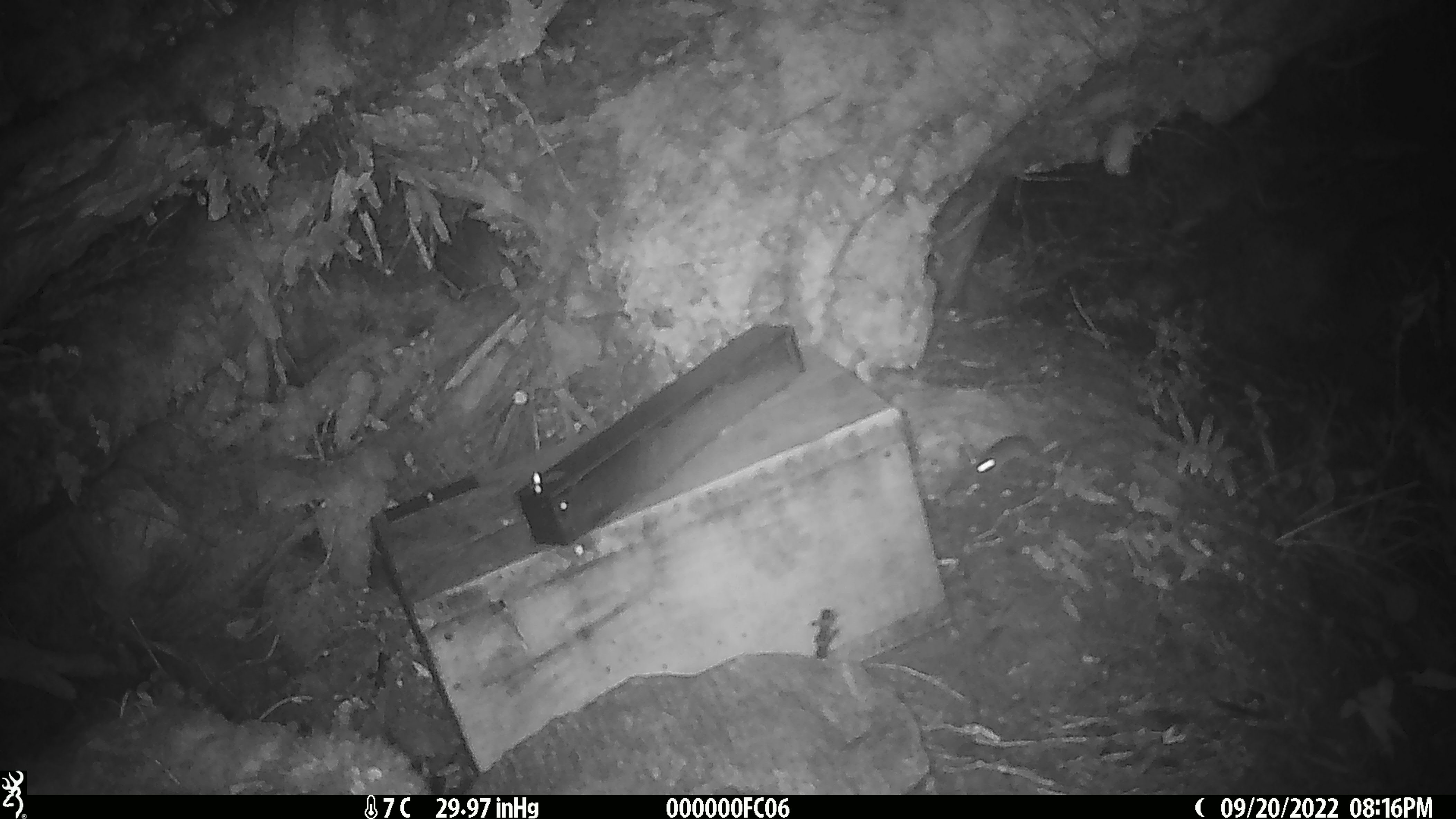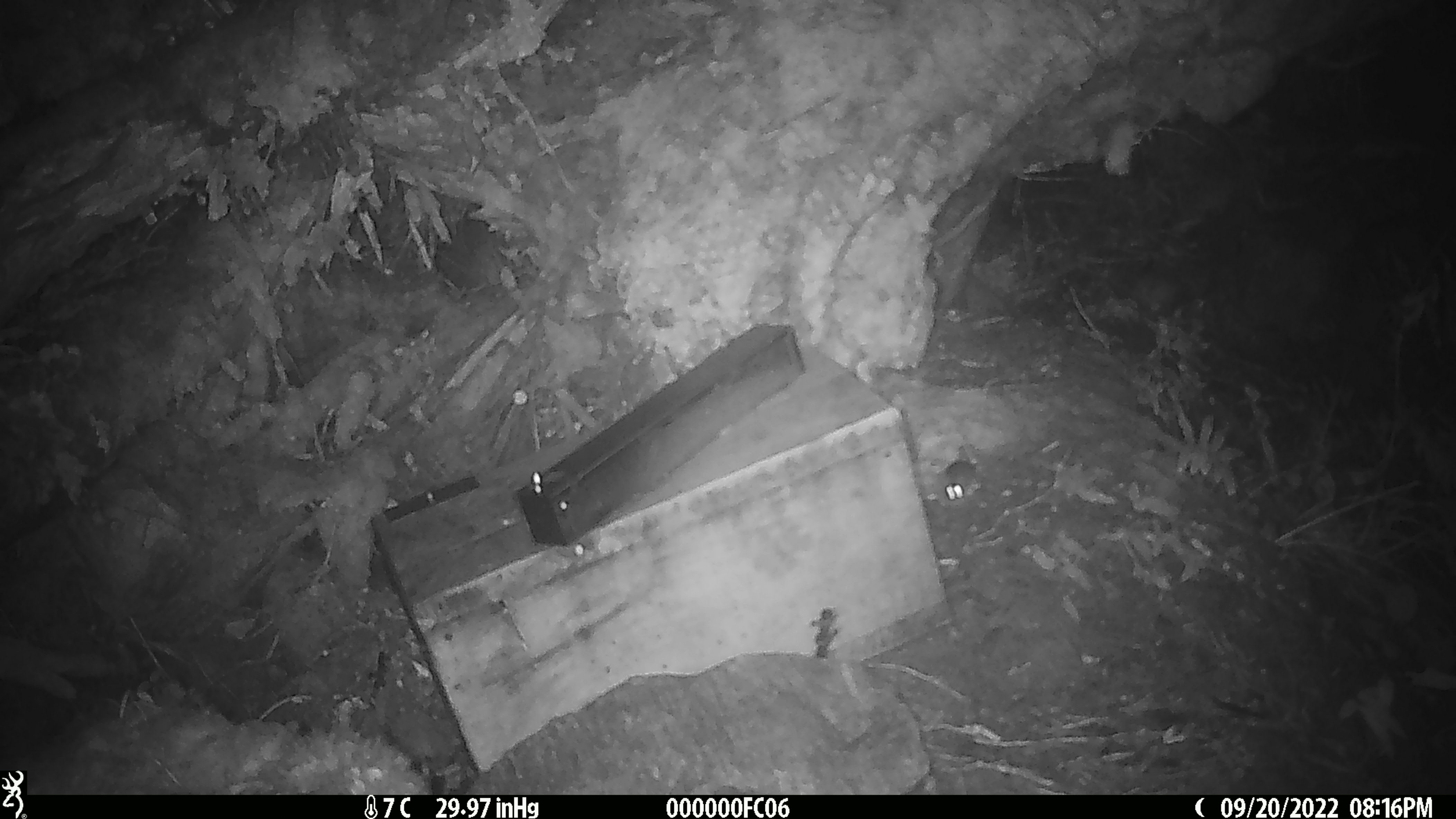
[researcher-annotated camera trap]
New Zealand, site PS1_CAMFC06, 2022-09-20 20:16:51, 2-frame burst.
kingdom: Animalia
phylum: Chordata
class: Mammalia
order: Rodentia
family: Muridae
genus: Mus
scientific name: Mus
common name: mouse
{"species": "mouse (Mus)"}